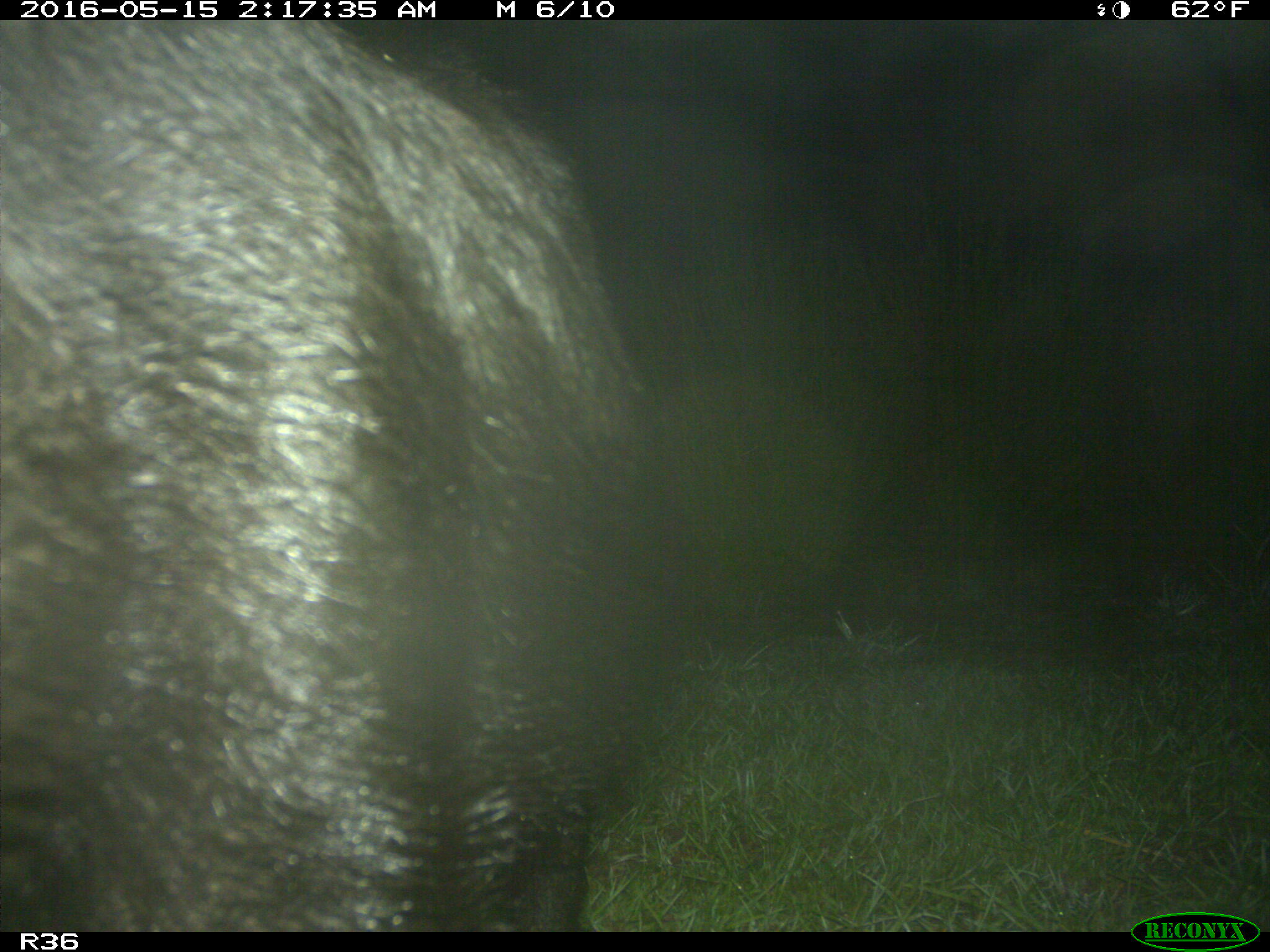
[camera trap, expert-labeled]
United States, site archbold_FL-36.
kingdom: Animalia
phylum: Chordata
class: Mammalia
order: Artiodactyla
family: Suidae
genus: Sus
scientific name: Sus scrofa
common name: wild boar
Sus scrofa (wild boar).